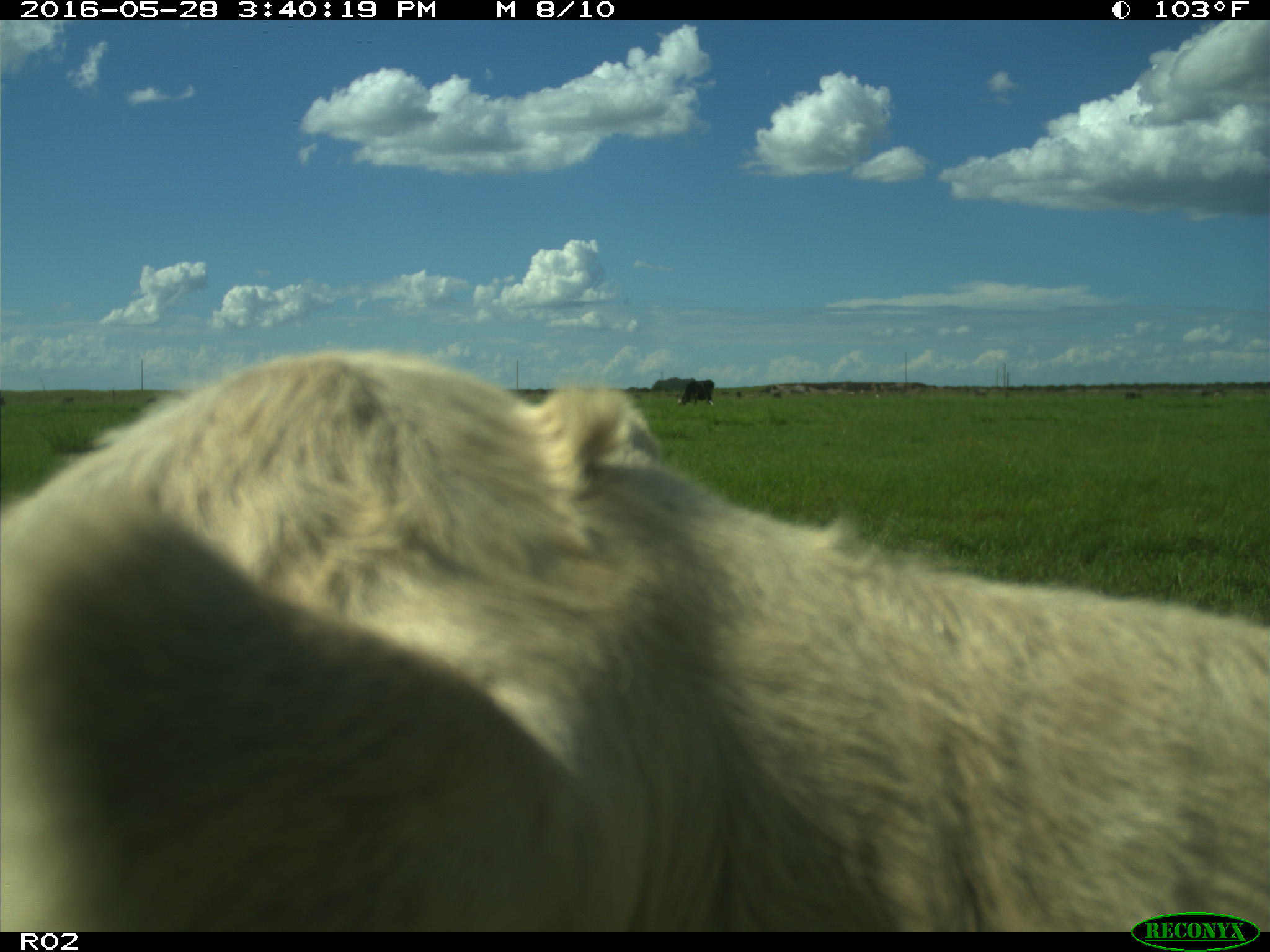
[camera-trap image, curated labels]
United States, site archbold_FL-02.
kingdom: Animalia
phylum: Chordata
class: Mammalia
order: Artiodactyla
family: Bovidae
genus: Bos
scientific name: Bos taurus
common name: domestic cow